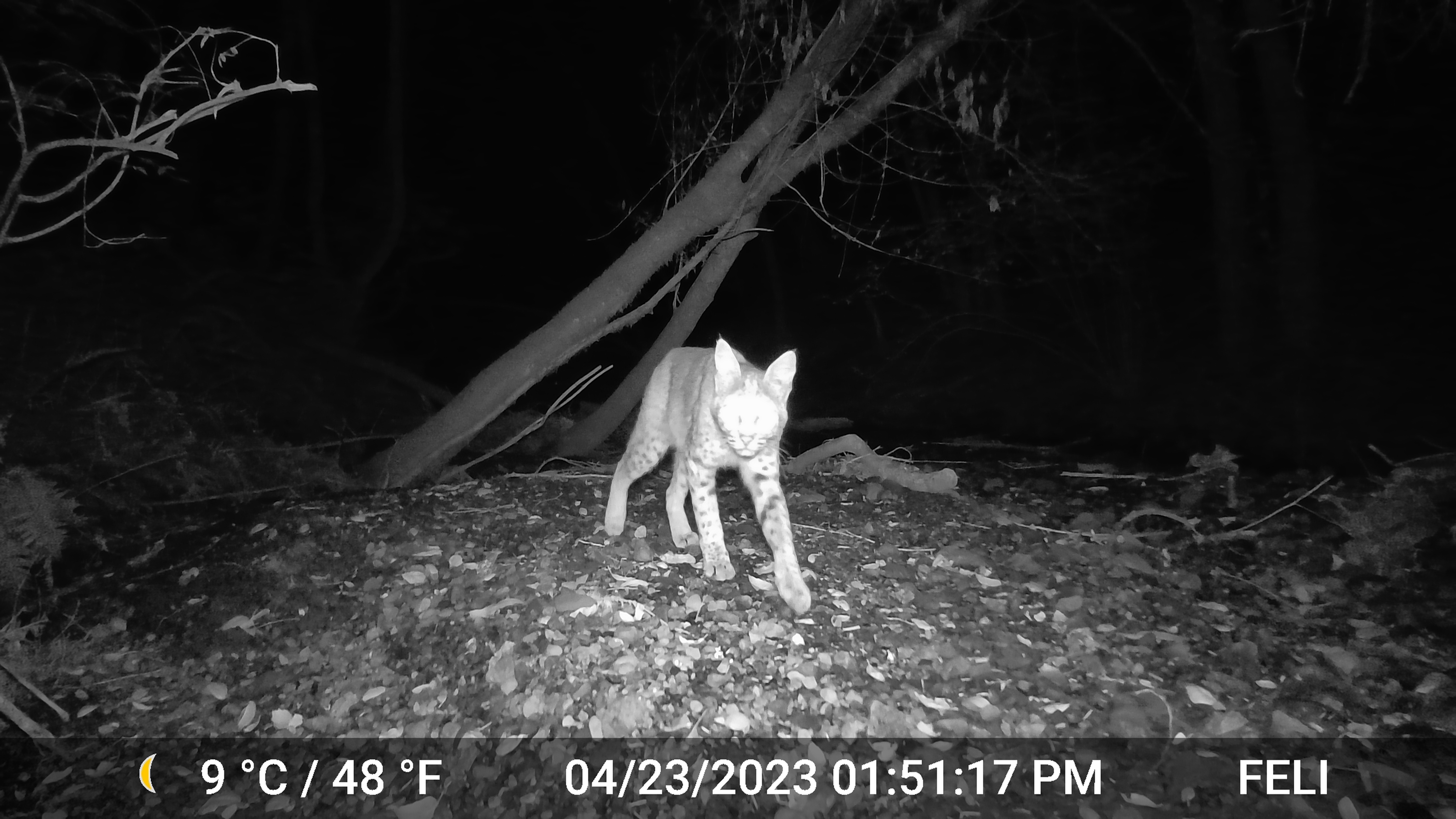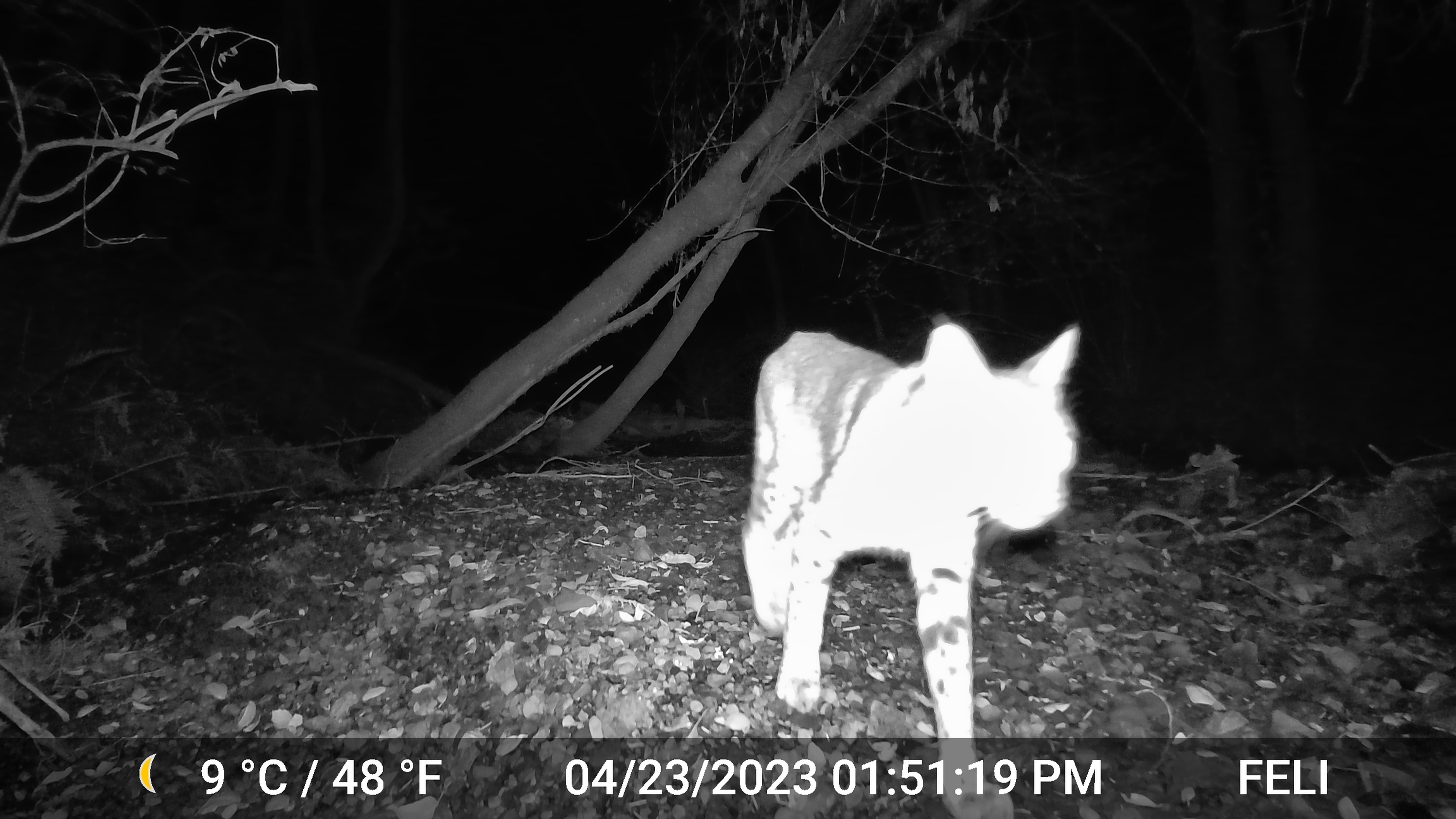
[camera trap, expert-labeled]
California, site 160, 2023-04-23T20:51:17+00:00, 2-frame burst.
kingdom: Animalia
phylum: Chordata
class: Mammalia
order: Carnivora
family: Felidae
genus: Lynx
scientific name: Lynx rufus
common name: bobcat